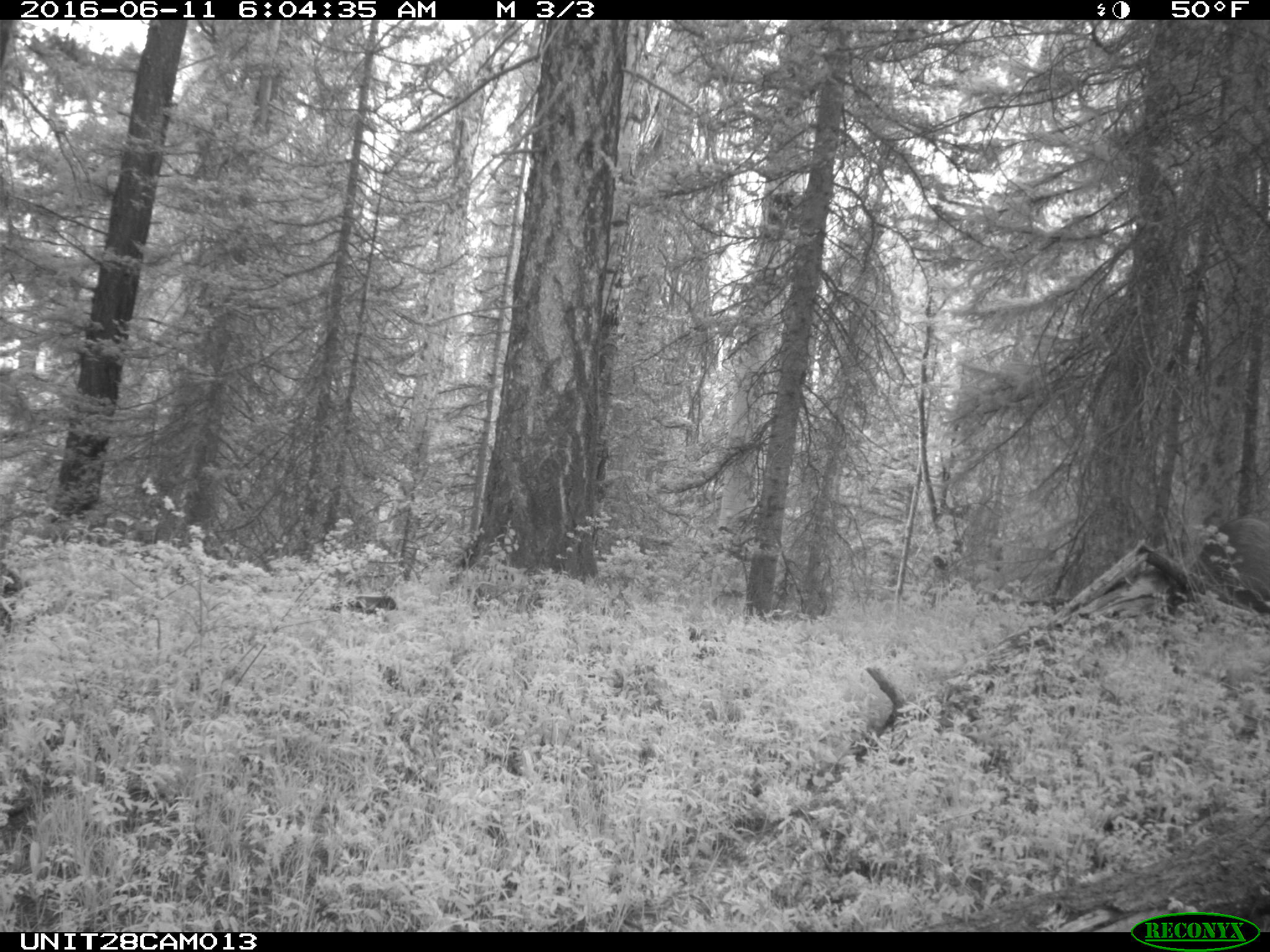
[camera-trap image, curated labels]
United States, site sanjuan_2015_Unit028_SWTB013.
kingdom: Animalia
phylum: Chordata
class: Mammalia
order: Artiodactyla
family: Cervidae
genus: Cervus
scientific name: Cervus elaphus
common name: red deer